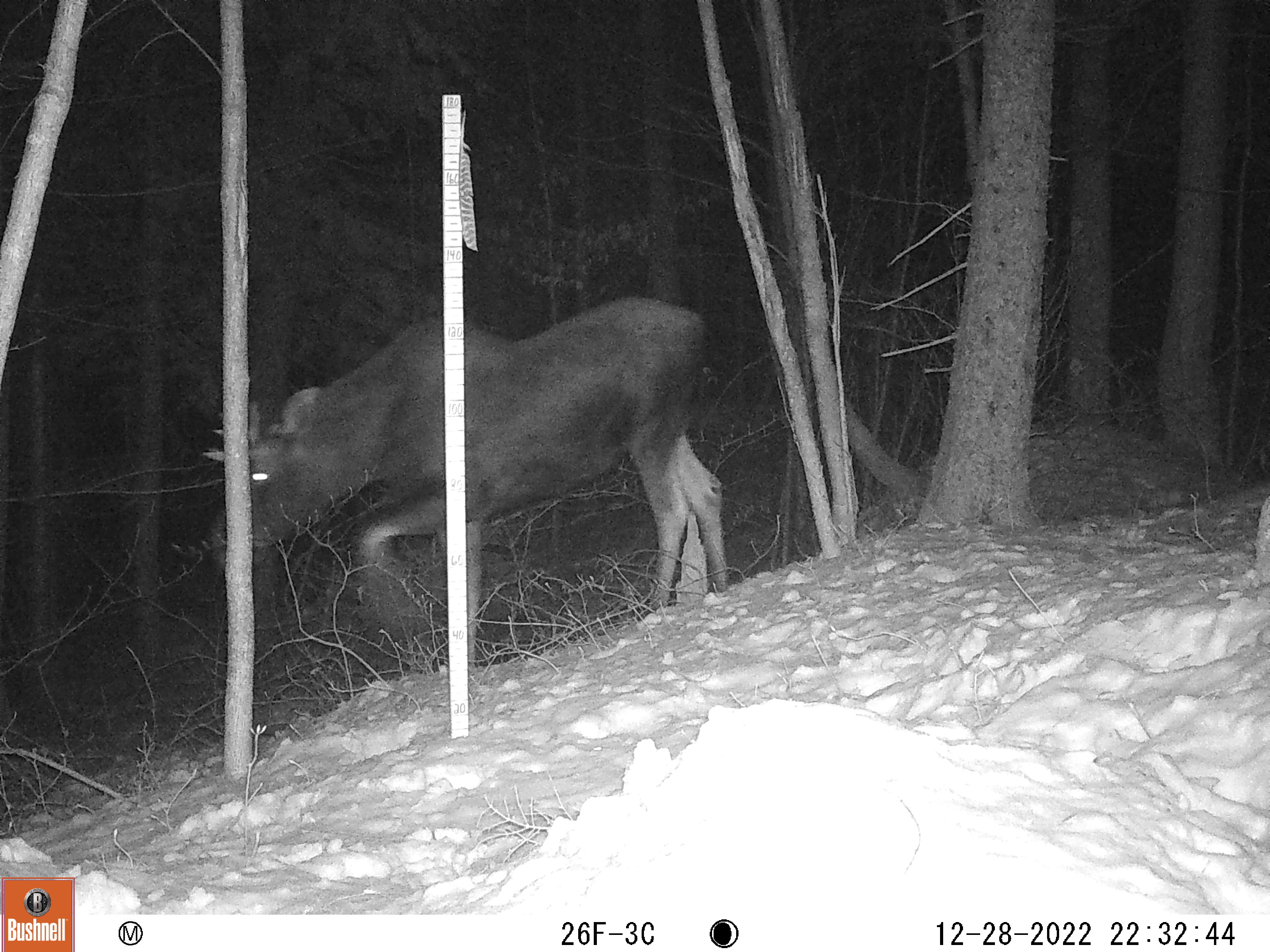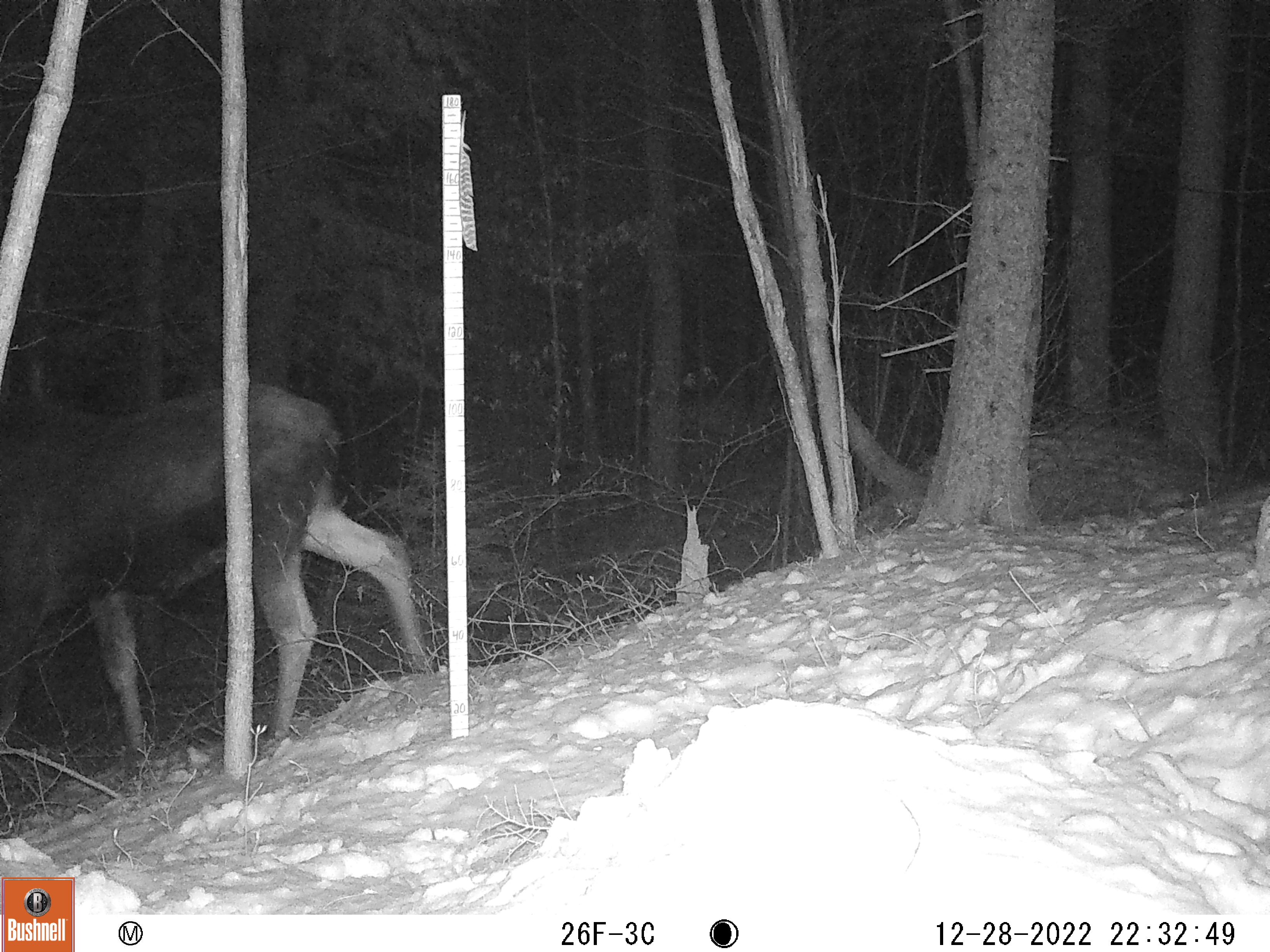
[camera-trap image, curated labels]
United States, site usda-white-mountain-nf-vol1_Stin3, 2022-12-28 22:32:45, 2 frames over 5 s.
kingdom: Animalia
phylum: Chordata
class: Mammalia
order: Artiodactyla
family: Cervidae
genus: Alces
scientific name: Alces alces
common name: moose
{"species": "moose (Alces alces)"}